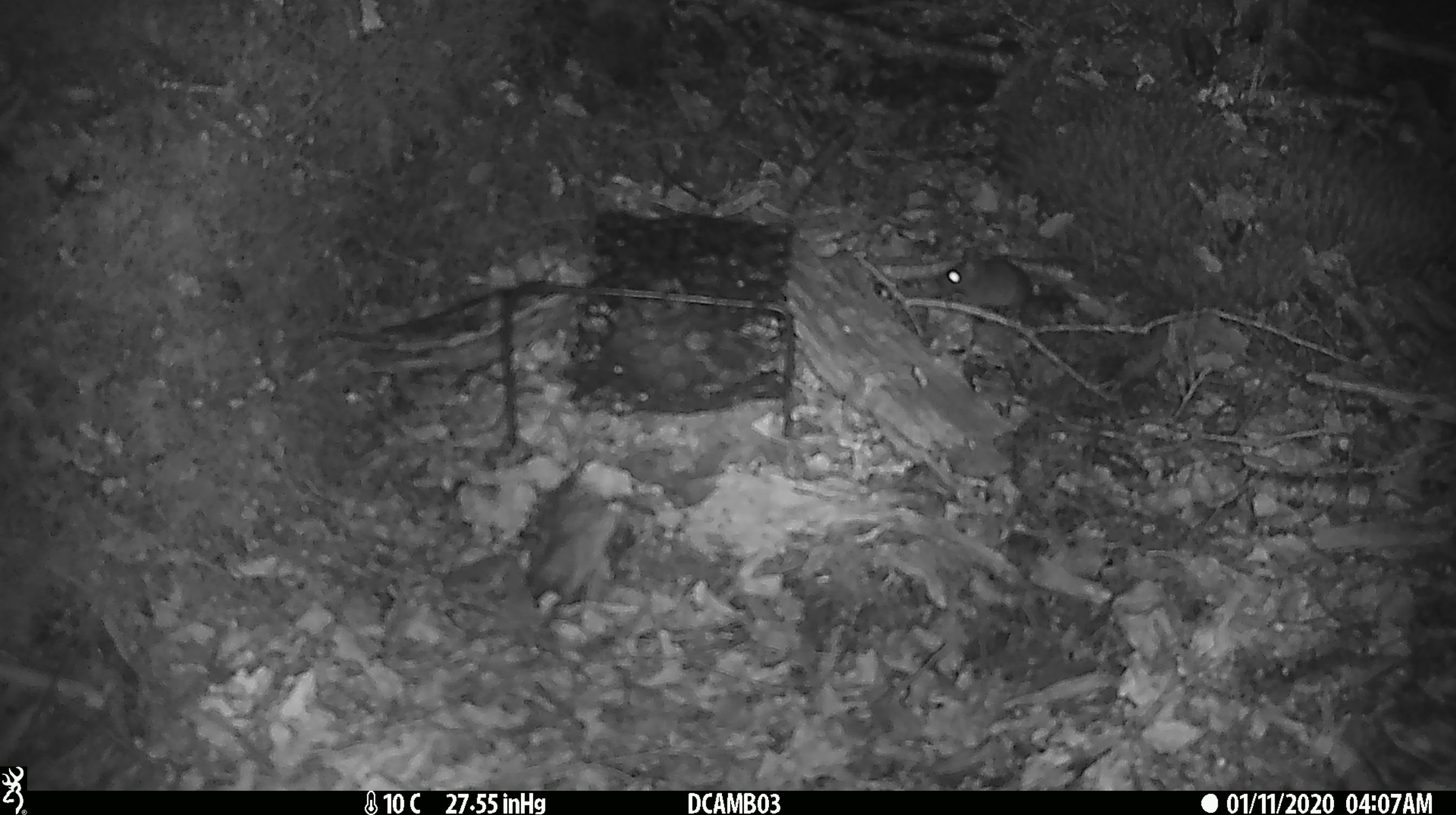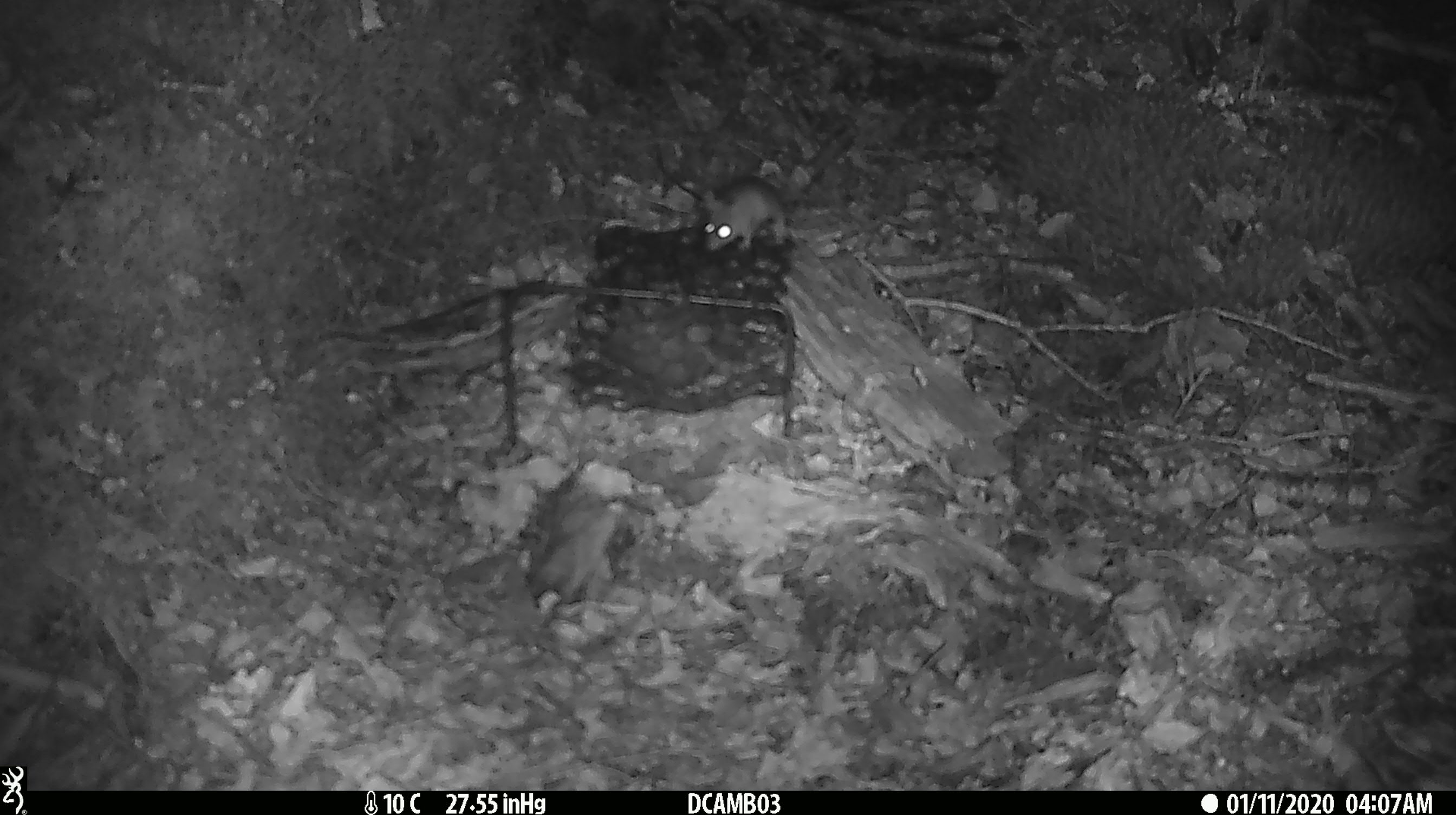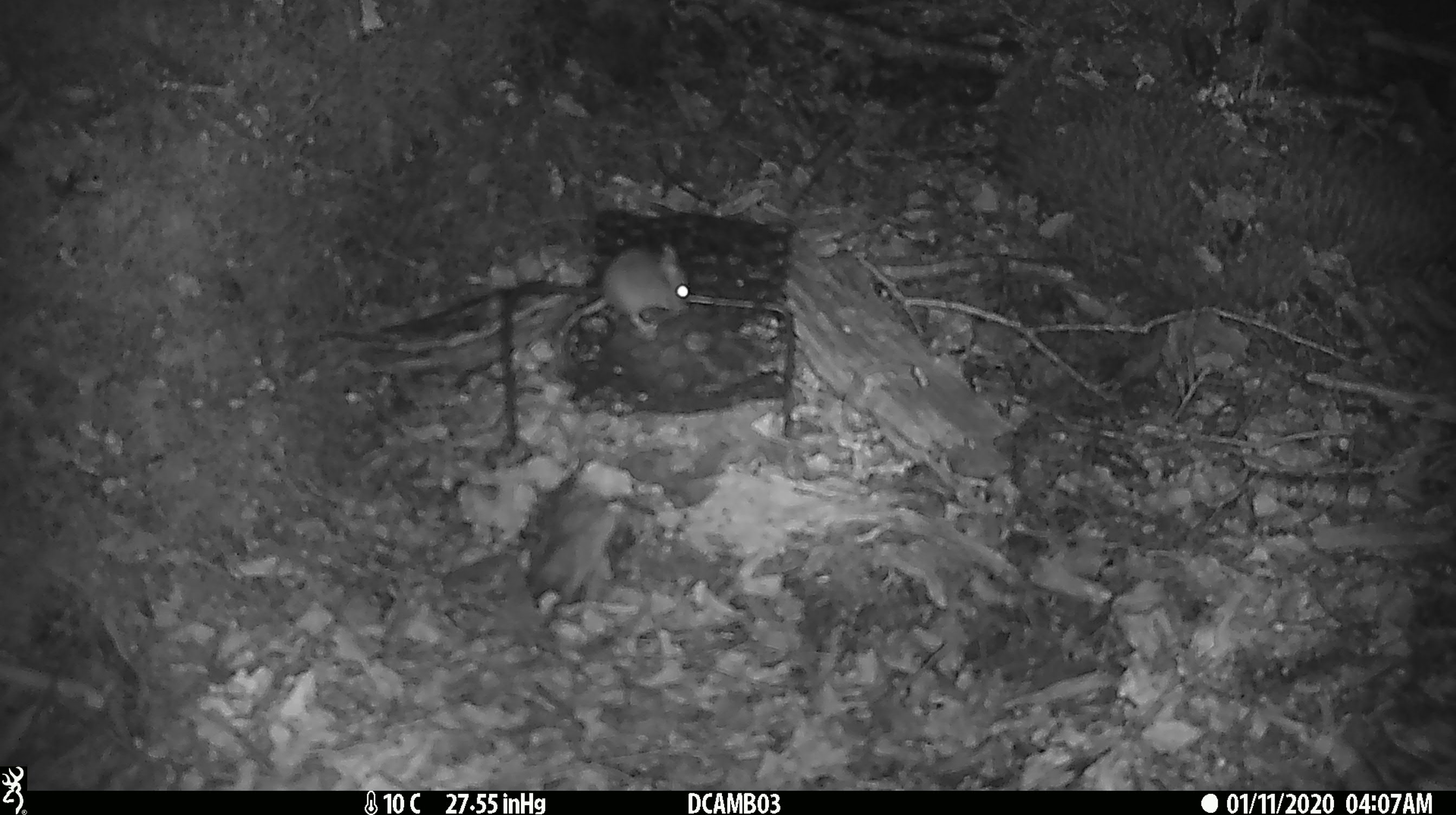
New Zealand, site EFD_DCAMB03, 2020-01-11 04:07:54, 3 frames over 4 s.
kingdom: Animalia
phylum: Chordata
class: Mammalia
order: Rodentia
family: Muridae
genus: Mus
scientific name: Mus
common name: mouse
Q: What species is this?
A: Mouse (Mus).